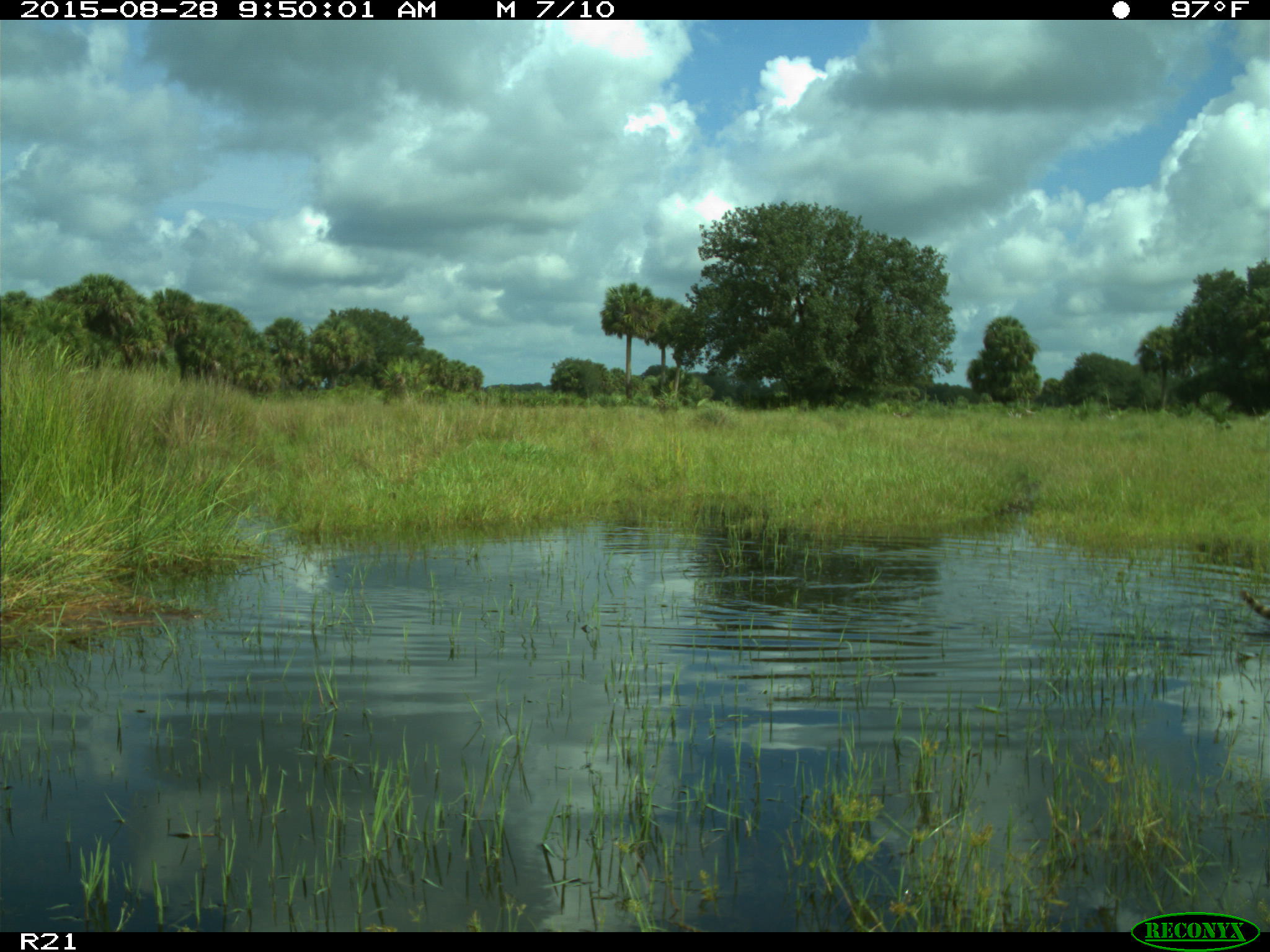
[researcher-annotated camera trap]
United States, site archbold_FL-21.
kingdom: Animalia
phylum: Chordata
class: Mammalia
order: Carnivora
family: Procyonidae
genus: Procyon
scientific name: Procyon lotor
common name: common raccoon